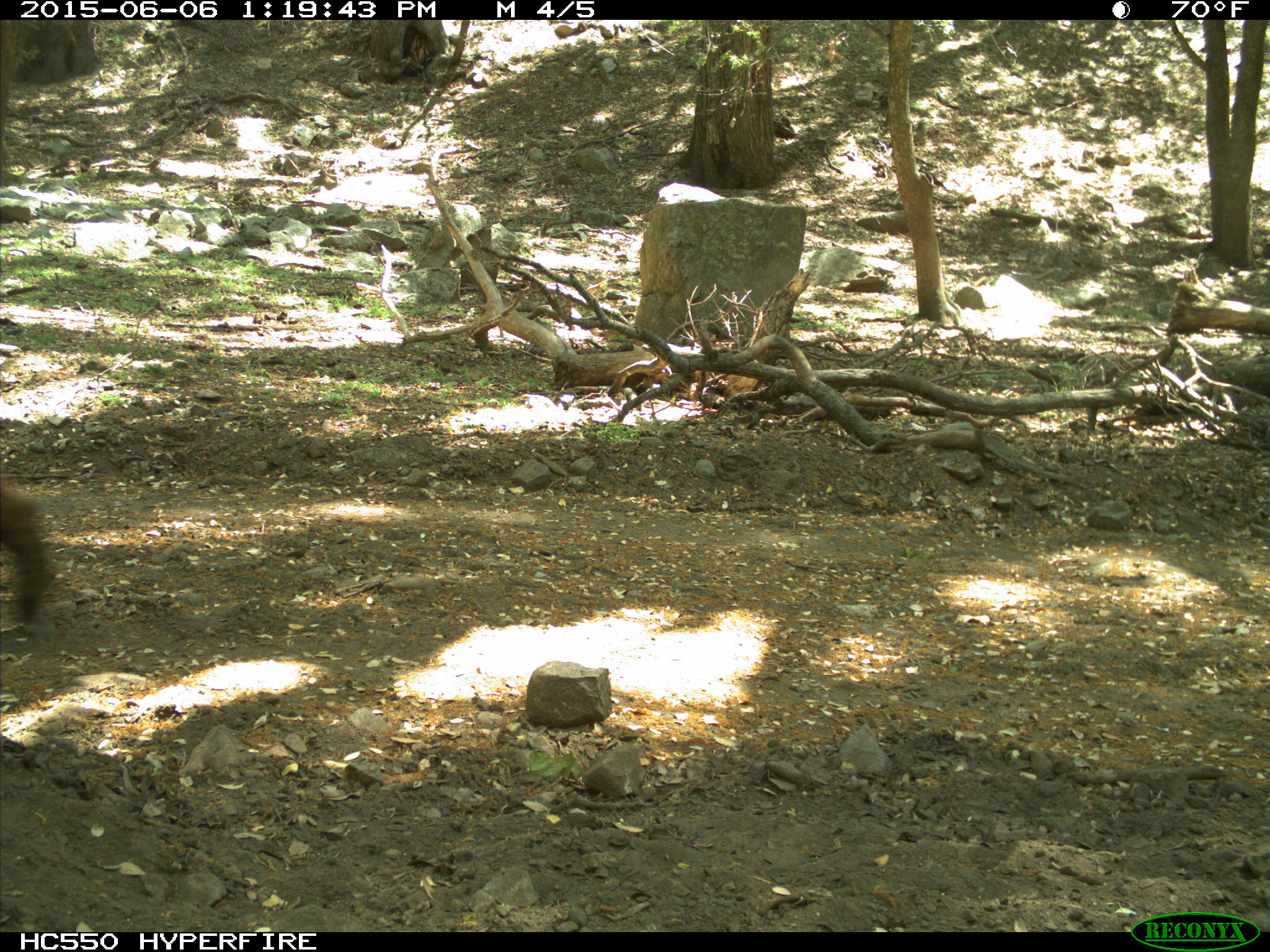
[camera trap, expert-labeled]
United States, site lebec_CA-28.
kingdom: Animalia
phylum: Chordata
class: Mammalia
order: Carnivora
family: Ursidae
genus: Ursus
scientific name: Ursus americanus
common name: american black bear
Ursus americanus (american black bear).